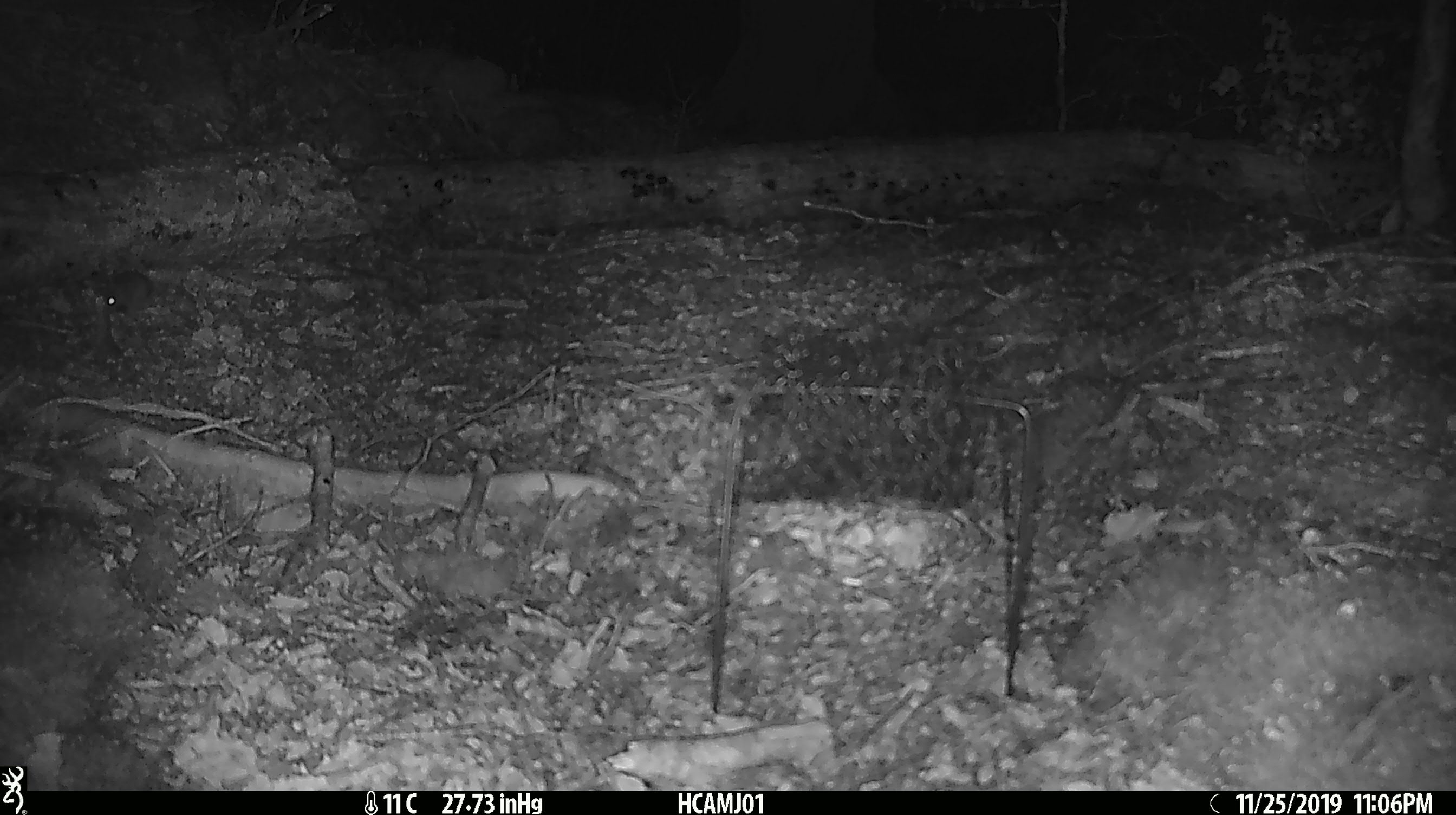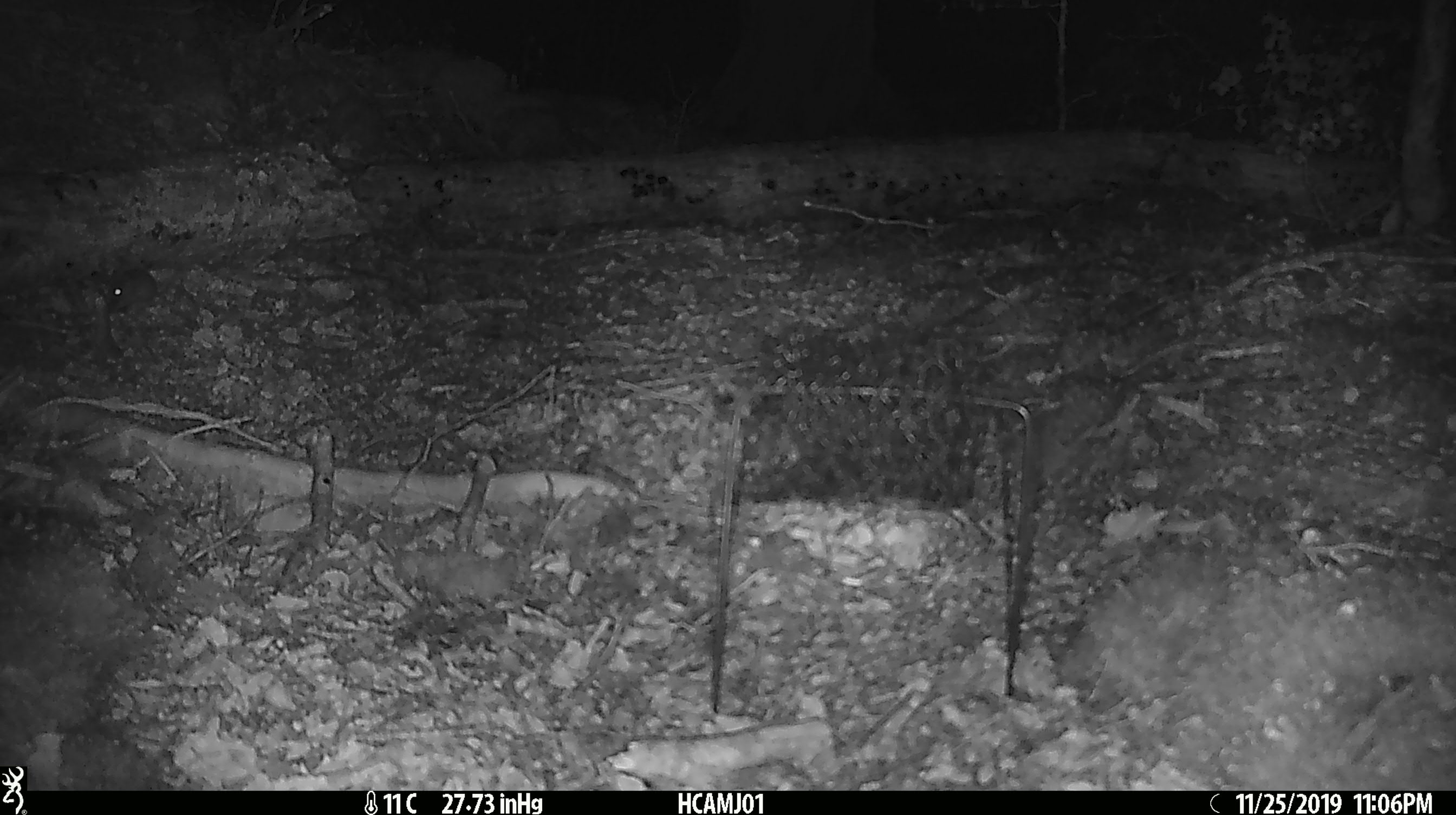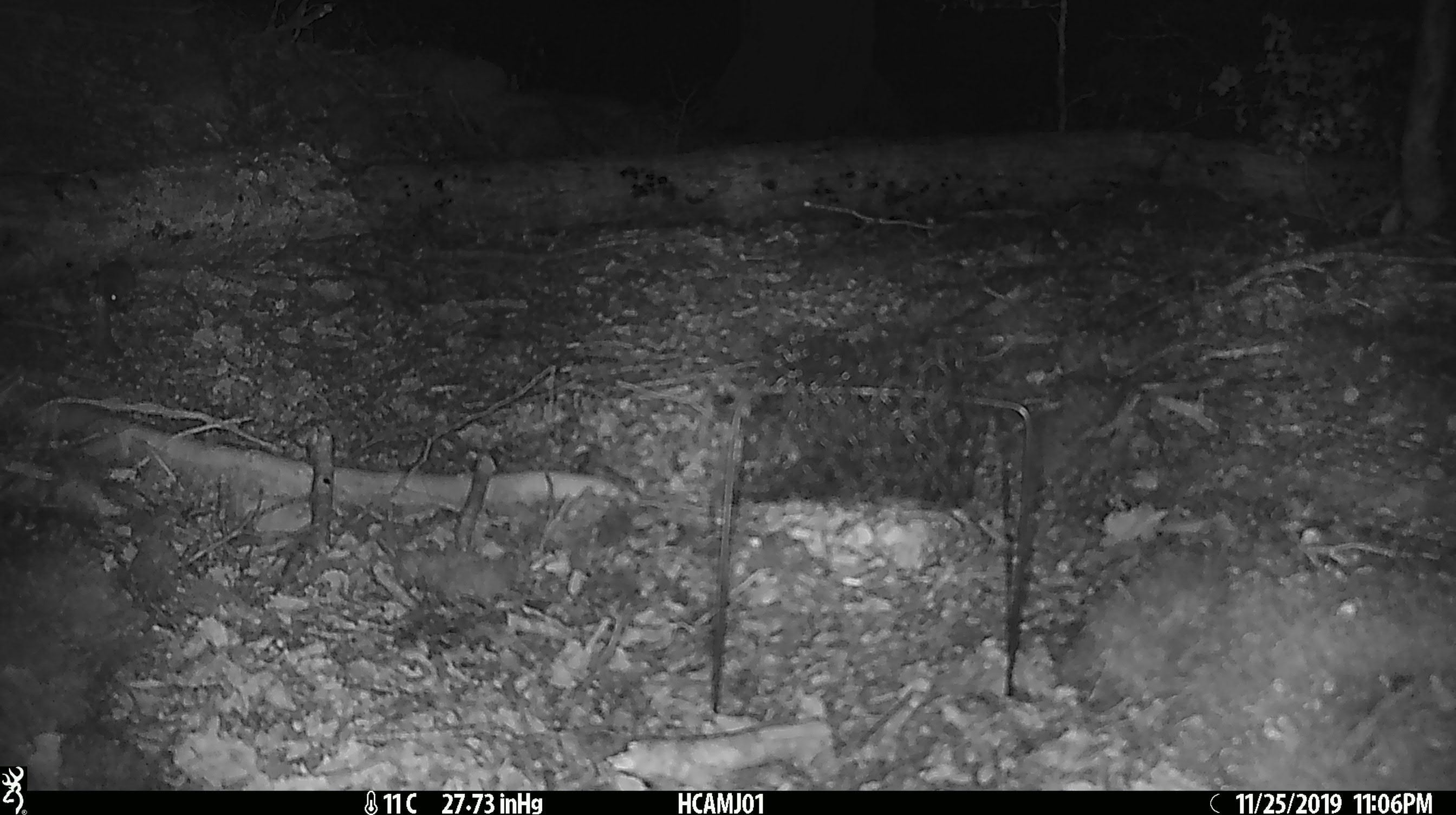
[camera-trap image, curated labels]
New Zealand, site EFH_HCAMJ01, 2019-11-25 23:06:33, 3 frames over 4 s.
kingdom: Animalia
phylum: Chordata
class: Mammalia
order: Rodentia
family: Muridae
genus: Mus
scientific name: Mus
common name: mouse